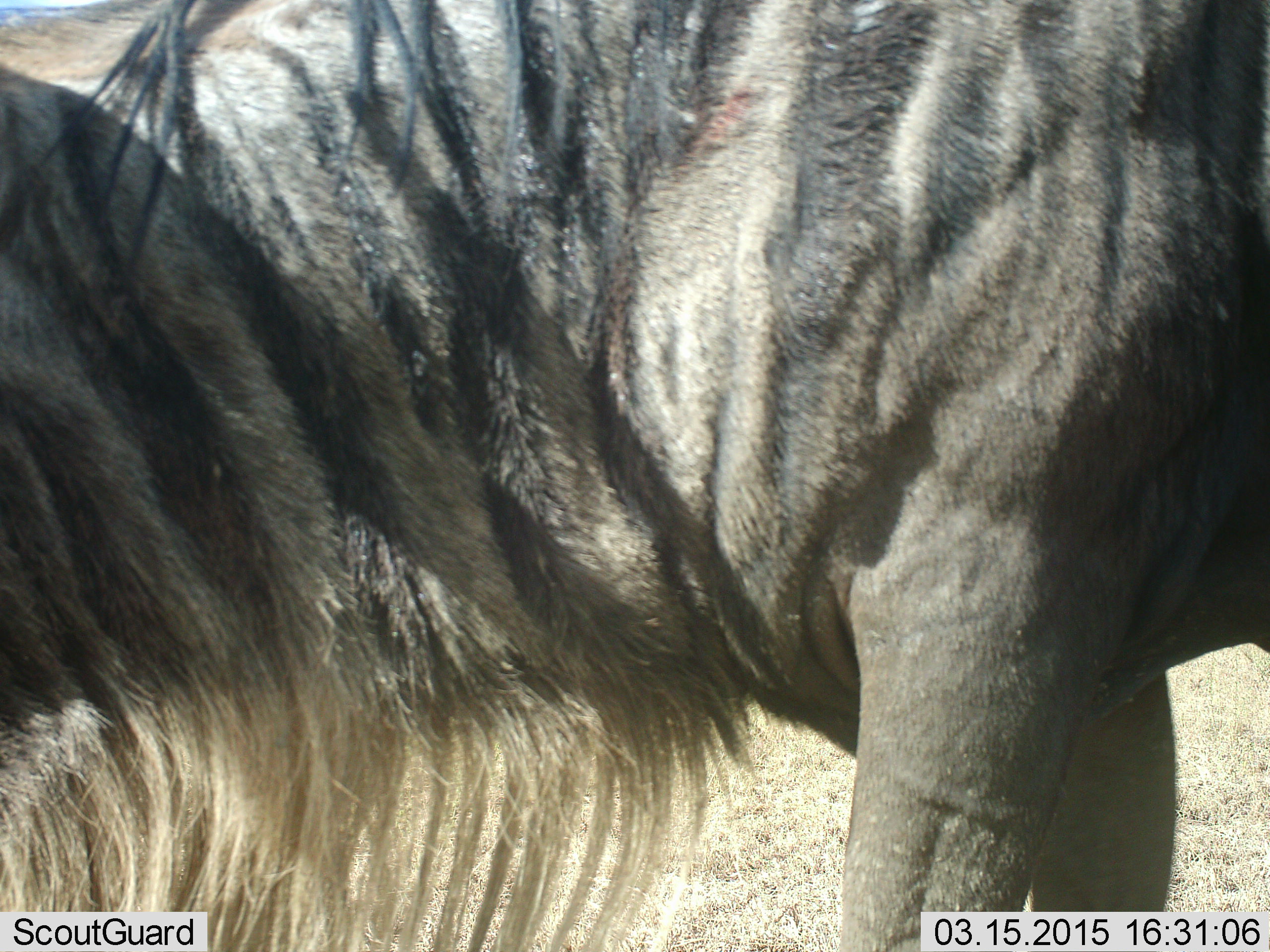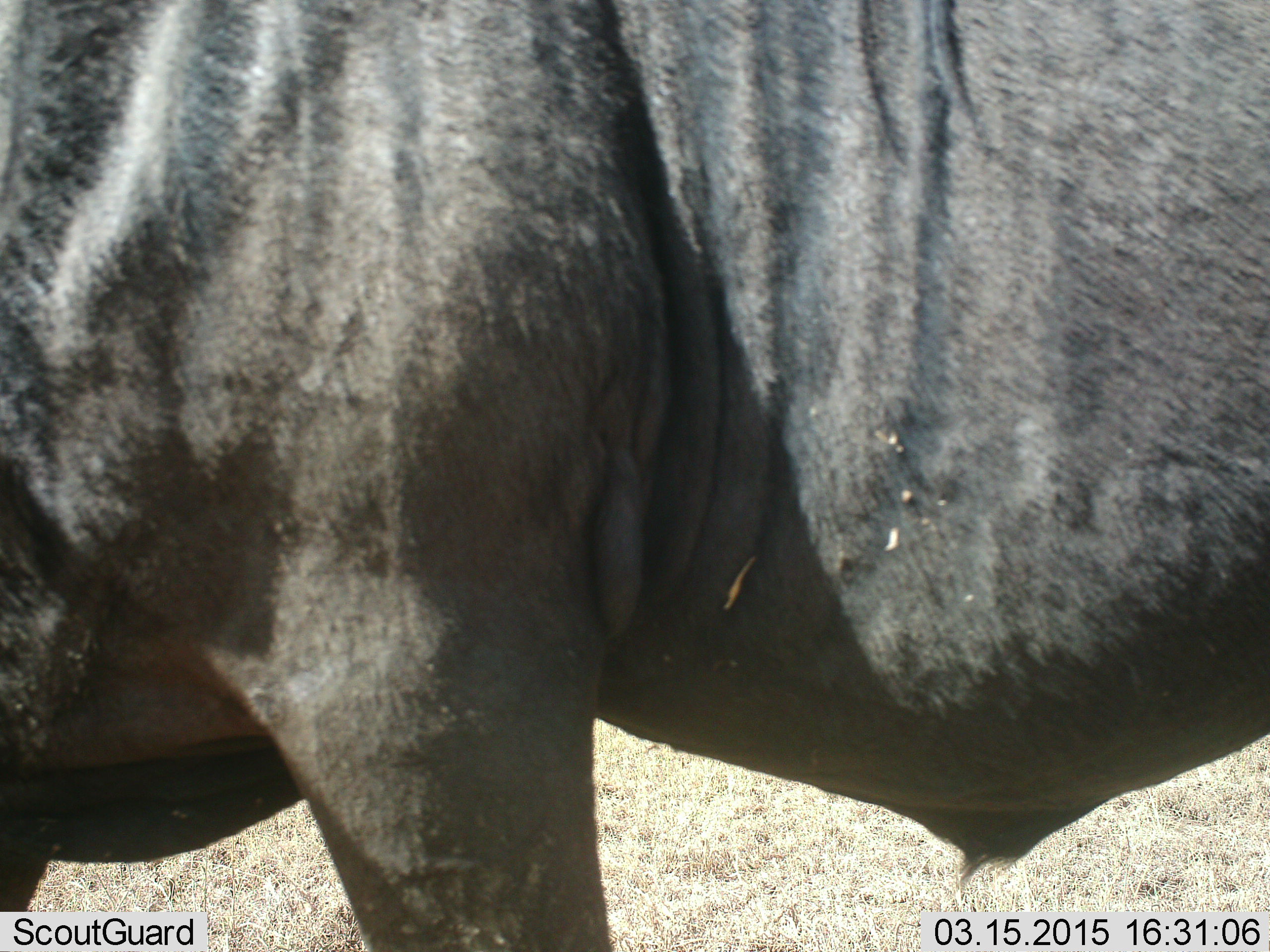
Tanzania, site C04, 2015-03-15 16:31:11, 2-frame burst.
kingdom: Animalia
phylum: Chordata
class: Mammalia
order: Artiodactyla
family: Bovidae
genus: Connochaetes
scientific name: Connochaetes taurinus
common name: blue wildebeest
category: wildebeest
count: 1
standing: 50%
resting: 0%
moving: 30%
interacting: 0%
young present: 0%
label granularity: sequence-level